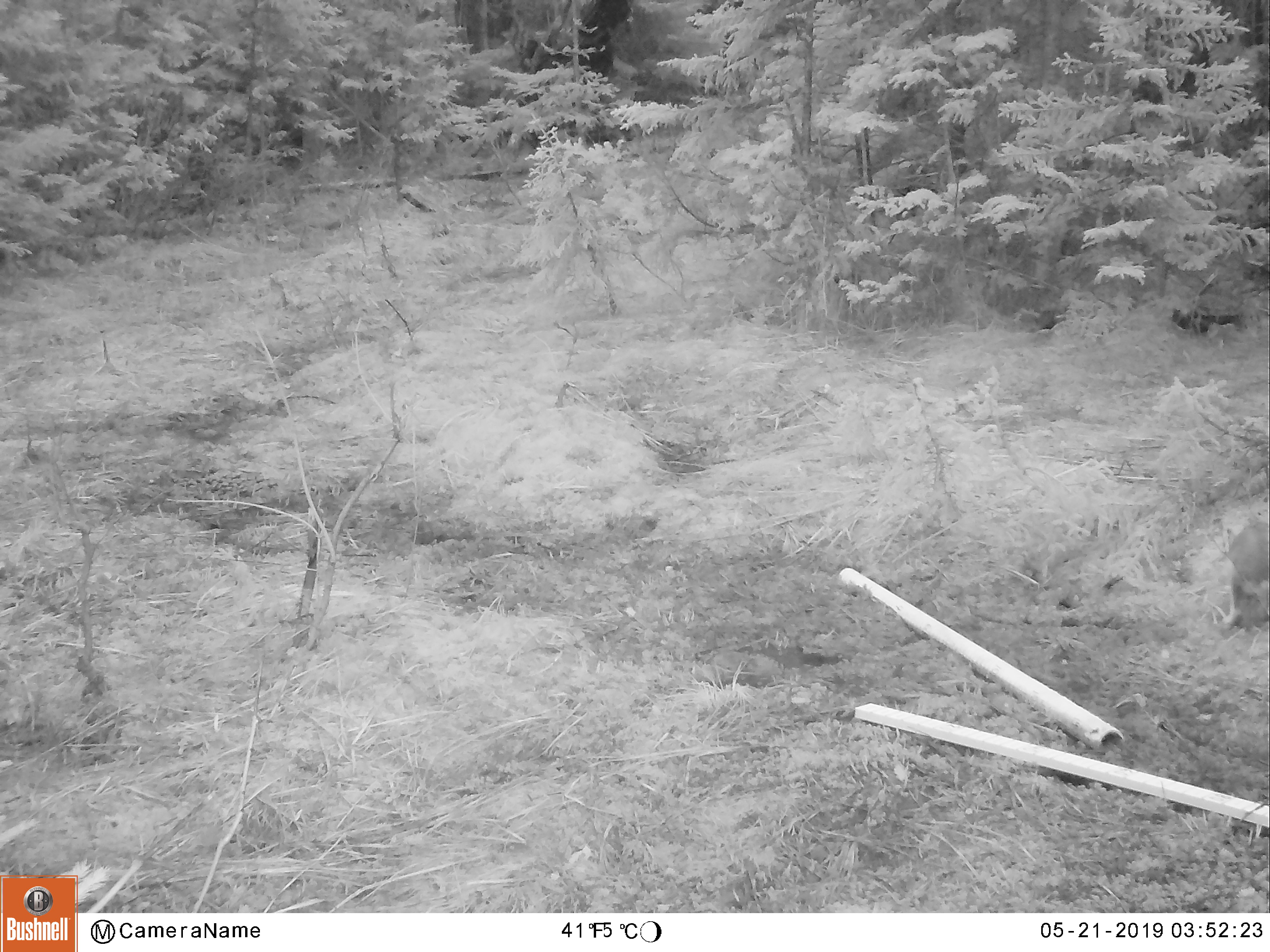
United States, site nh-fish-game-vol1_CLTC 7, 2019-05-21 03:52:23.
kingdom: Animalia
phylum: Chordata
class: Mammalia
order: Lagomorpha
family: Leporidae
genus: Lepus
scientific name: Lepus americanus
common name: snowshoe hare